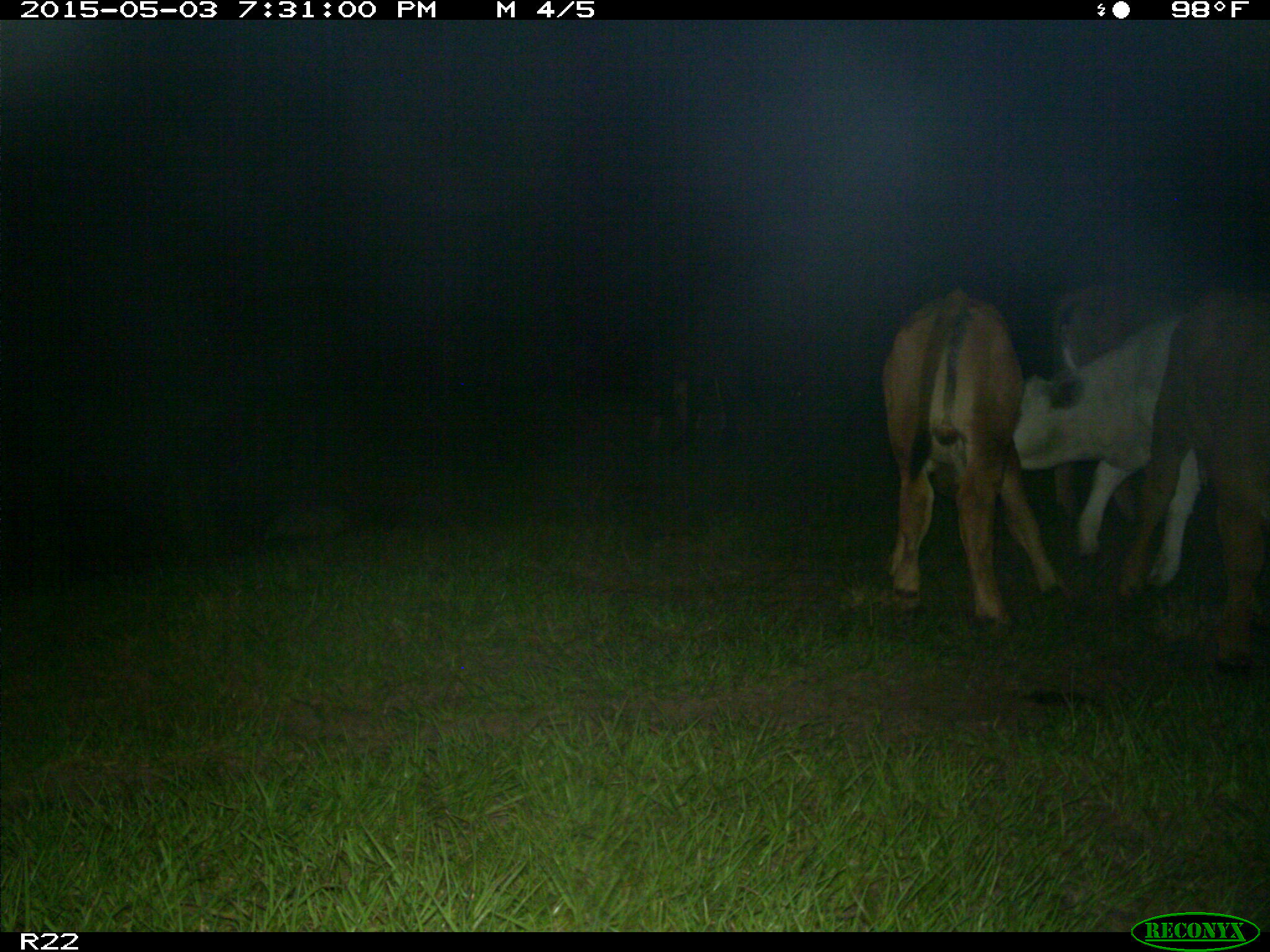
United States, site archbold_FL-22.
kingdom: Animalia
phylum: Chordata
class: Mammalia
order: Artiodactyla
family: Bovidae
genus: Bos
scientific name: Bos taurus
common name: domestic cow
Bos taurus (domestic cow).